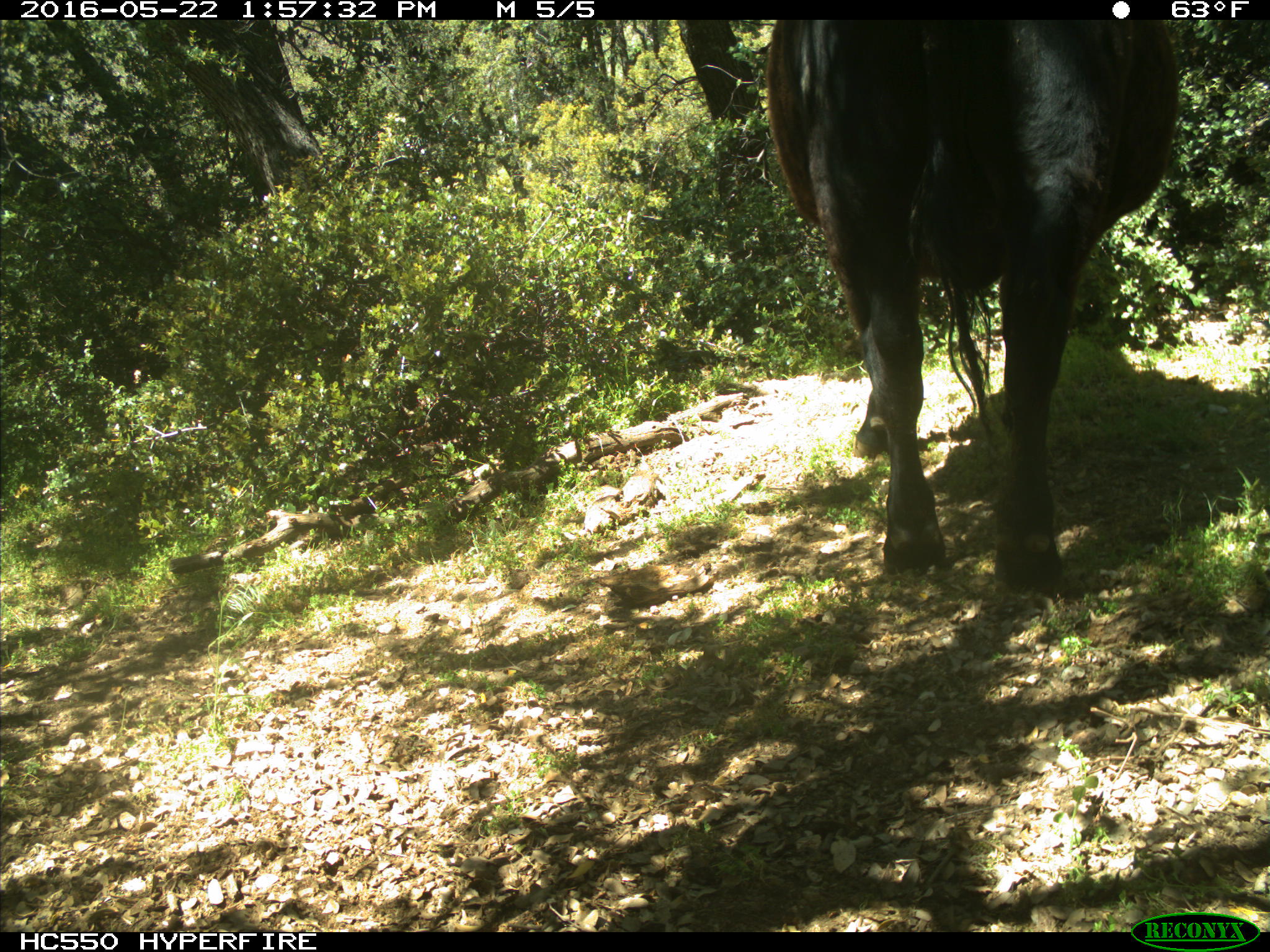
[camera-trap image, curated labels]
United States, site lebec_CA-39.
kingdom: Animalia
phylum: Chordata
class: Mammalia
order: Artiodactyla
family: Bovidae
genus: Bos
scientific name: Bos taurus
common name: domestic cow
Bos taurus (domestic cow).